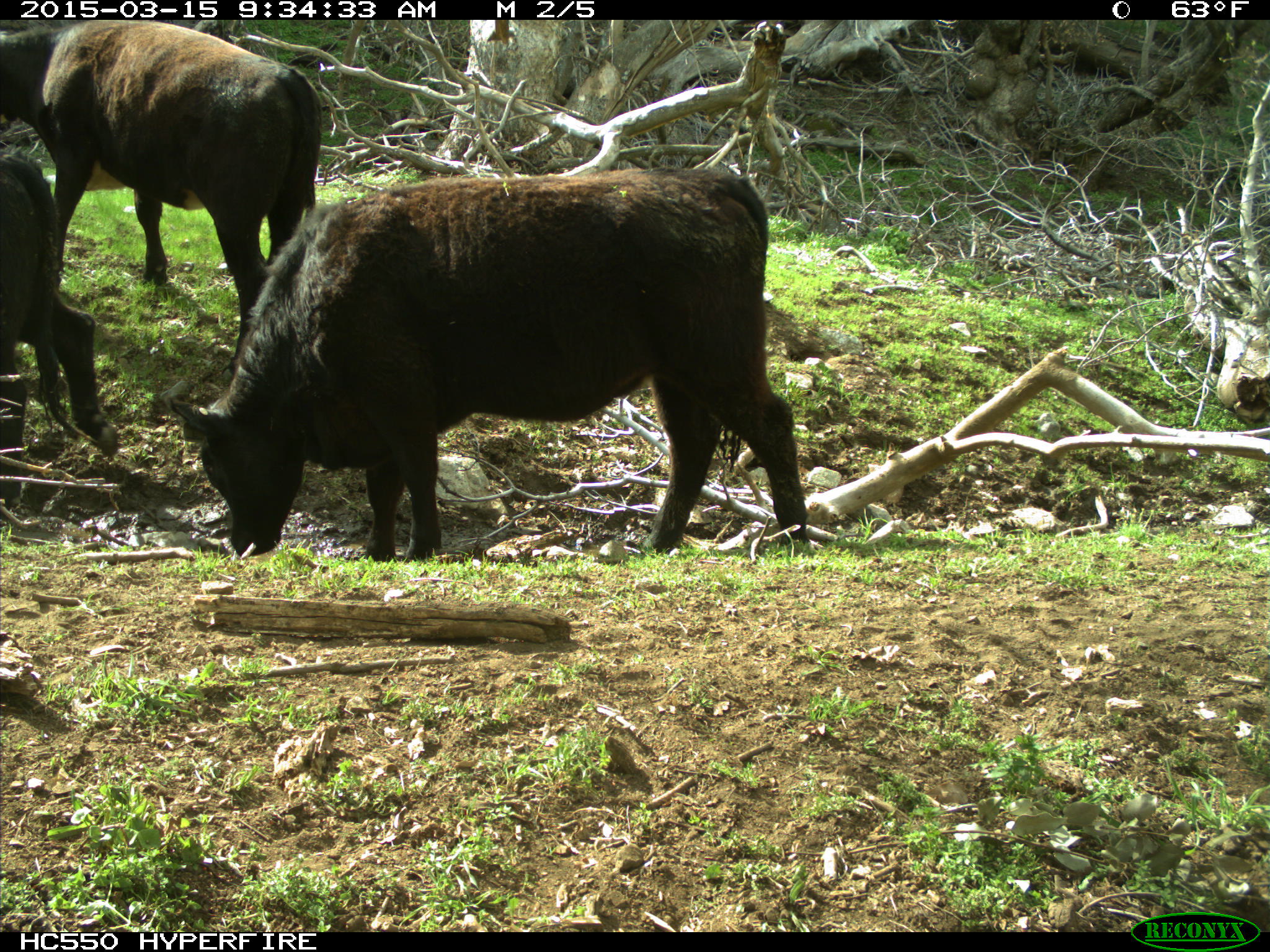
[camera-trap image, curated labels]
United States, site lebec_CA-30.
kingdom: Animalia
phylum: Chordata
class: Mammalia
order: Artiodactyla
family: Bovidae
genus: Bos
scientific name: Bos taurus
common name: domestic cow